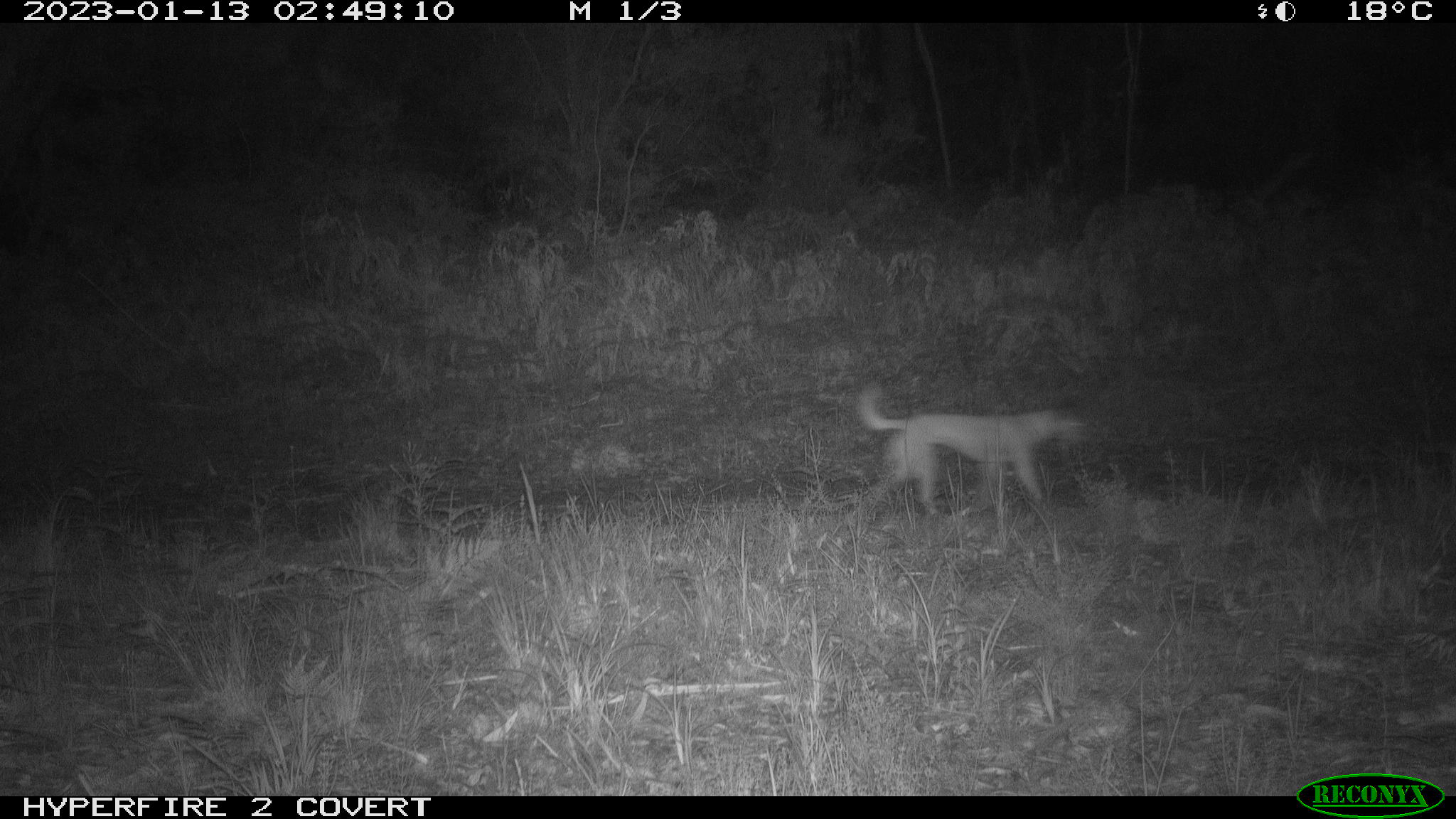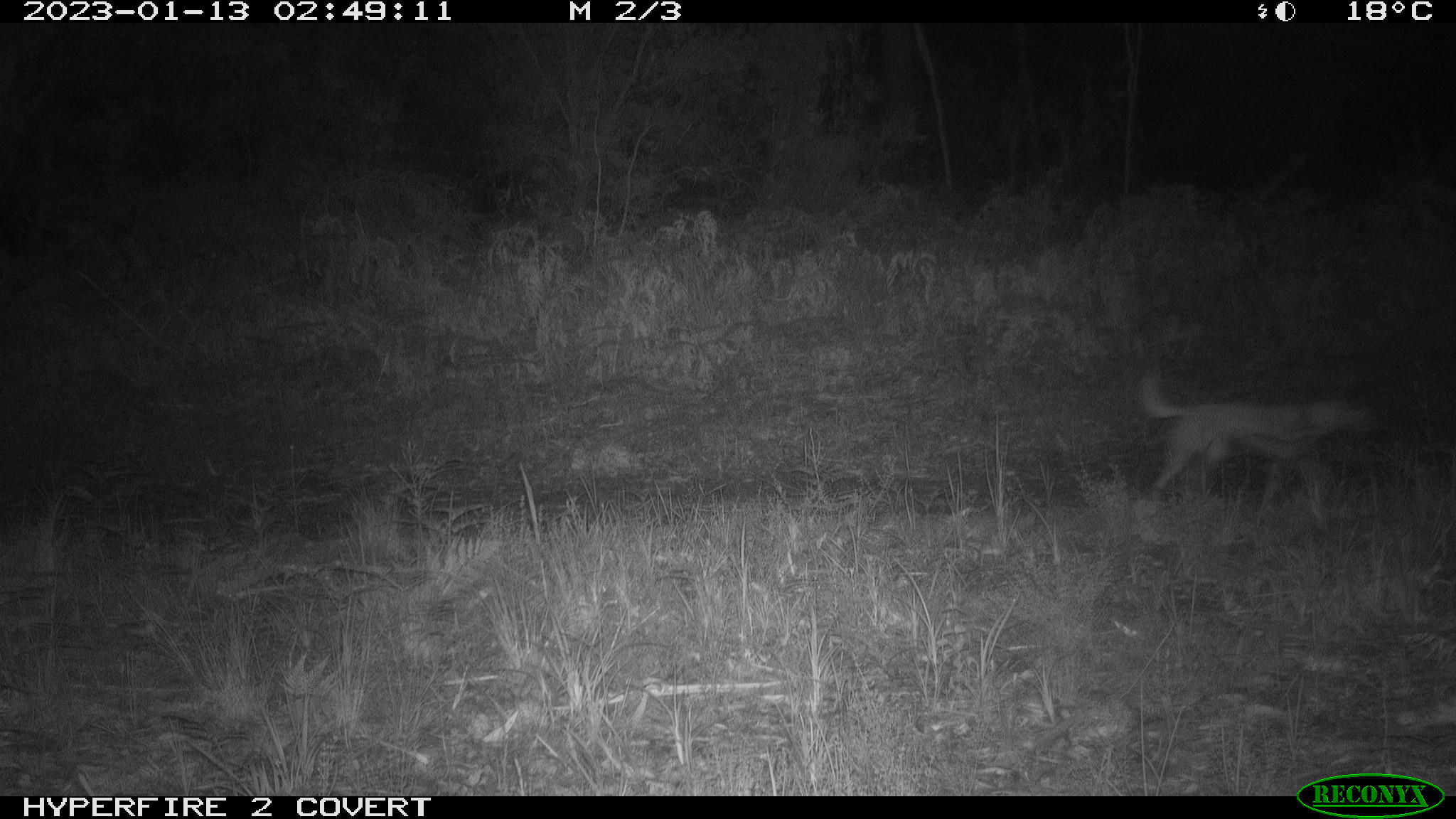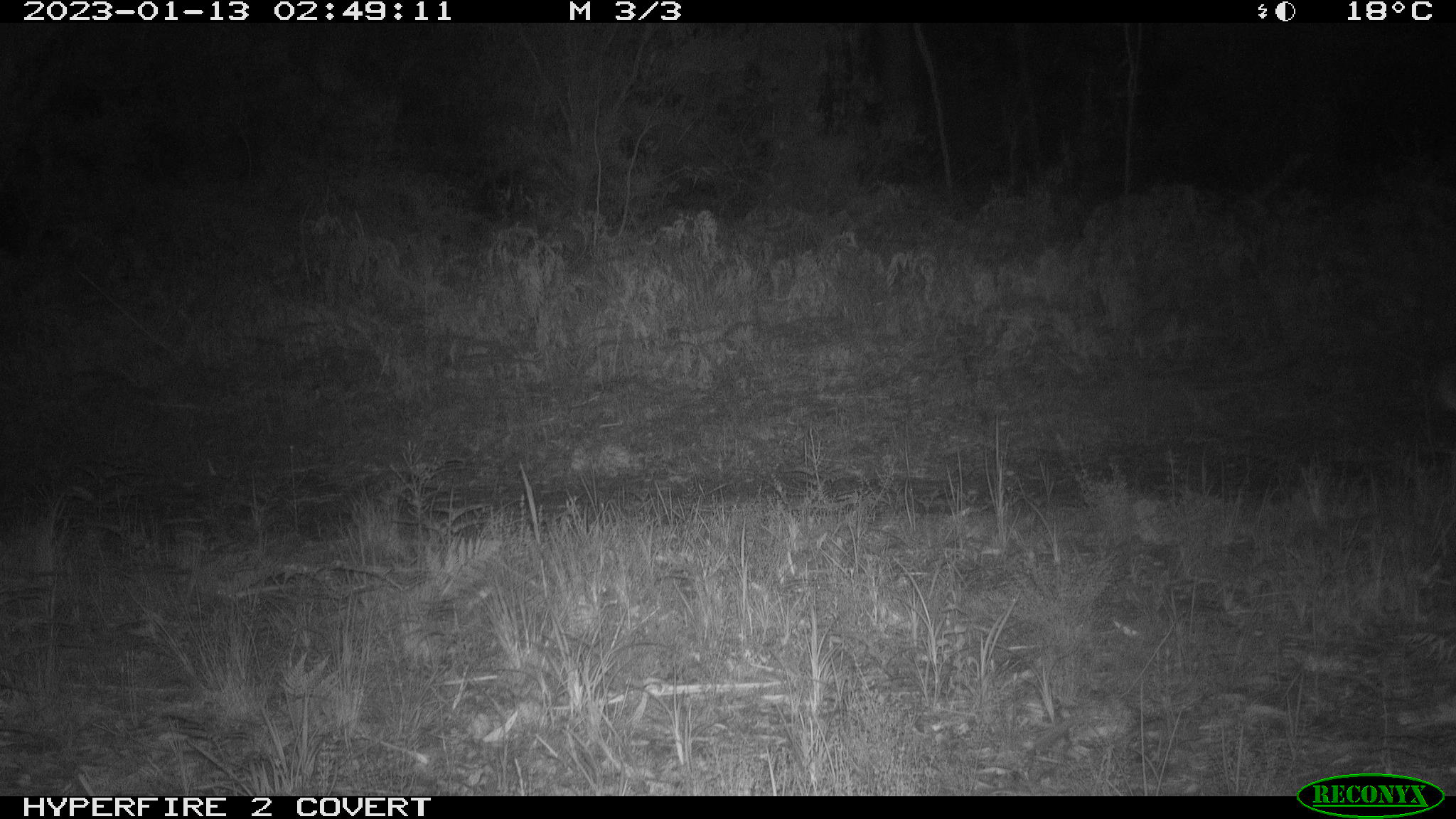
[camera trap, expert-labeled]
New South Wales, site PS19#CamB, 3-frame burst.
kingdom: Animalia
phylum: Chordata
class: Mammalia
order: Carnivora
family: Canidae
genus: Canis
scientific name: Canis familiaris dingo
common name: dingo